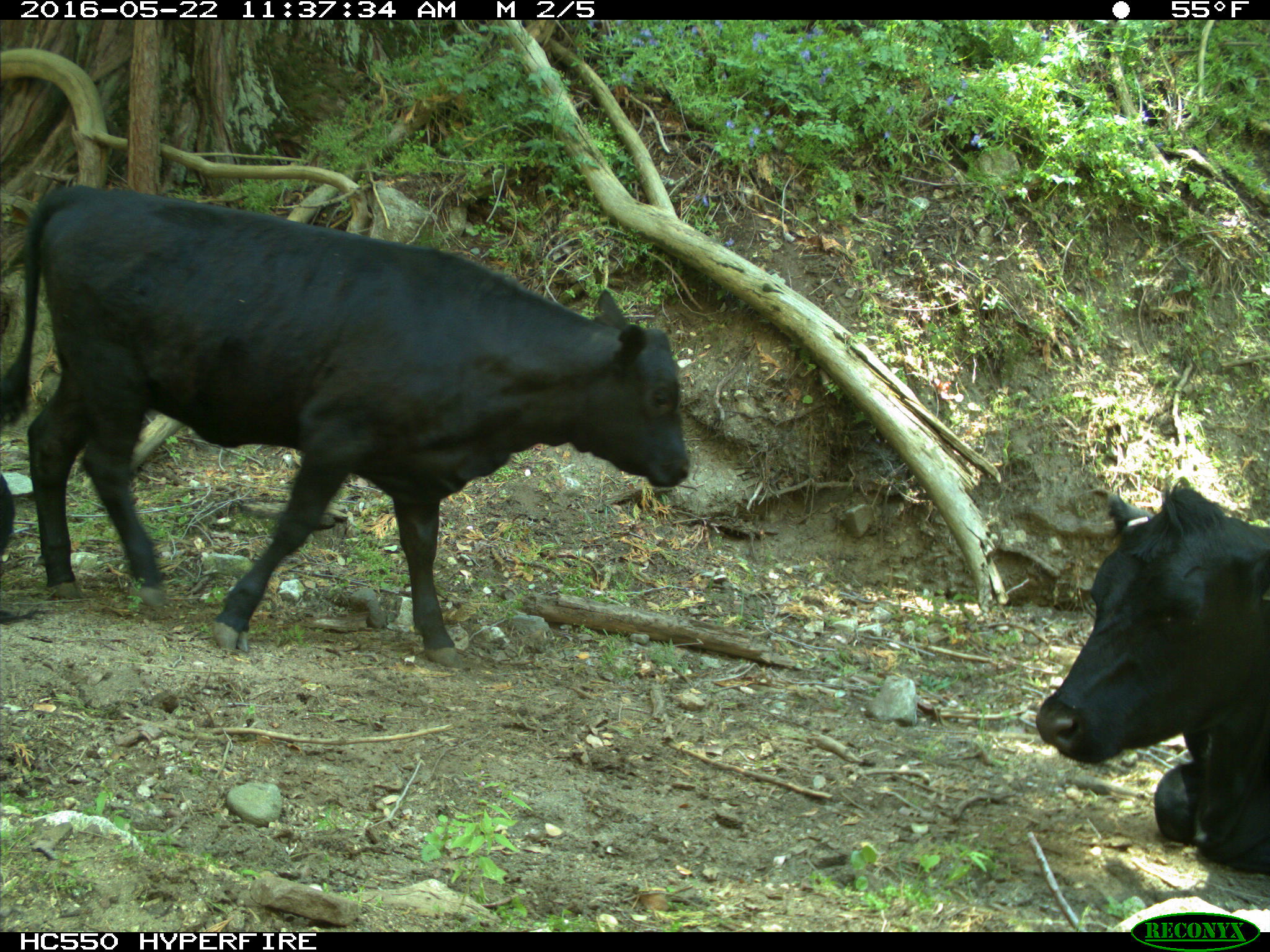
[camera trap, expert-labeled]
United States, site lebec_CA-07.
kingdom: Animalia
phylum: Chordata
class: Mammalia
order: Artiodactyla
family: Bovidae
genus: Bos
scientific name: Bos taurus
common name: domestic cow